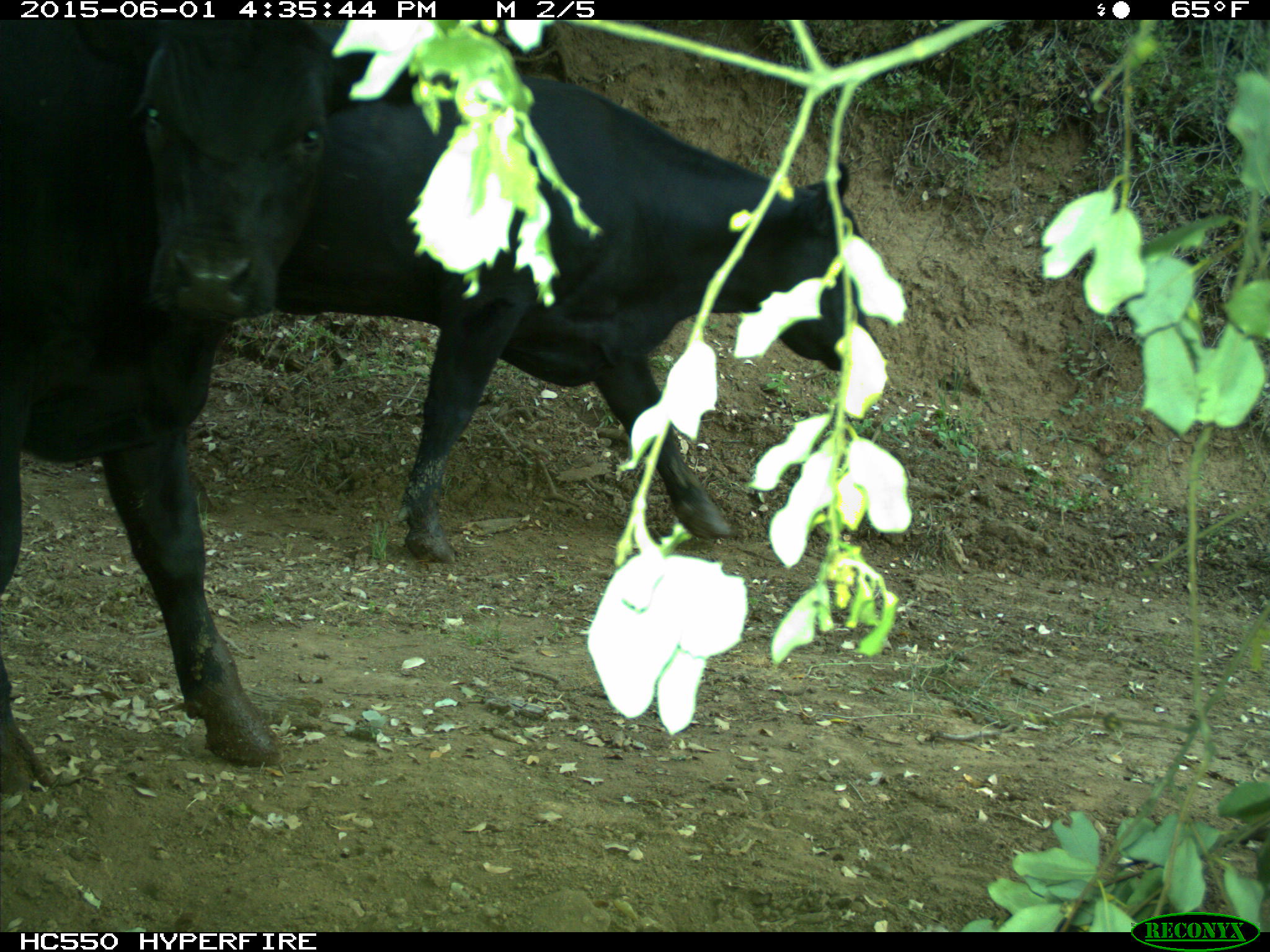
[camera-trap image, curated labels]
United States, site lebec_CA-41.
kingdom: Animalia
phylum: Chordata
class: Mammalia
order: Artiodactyla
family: Bovidae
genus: Bos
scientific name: Bos taurus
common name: domestic cow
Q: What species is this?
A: Bos taurus (domestic cow).